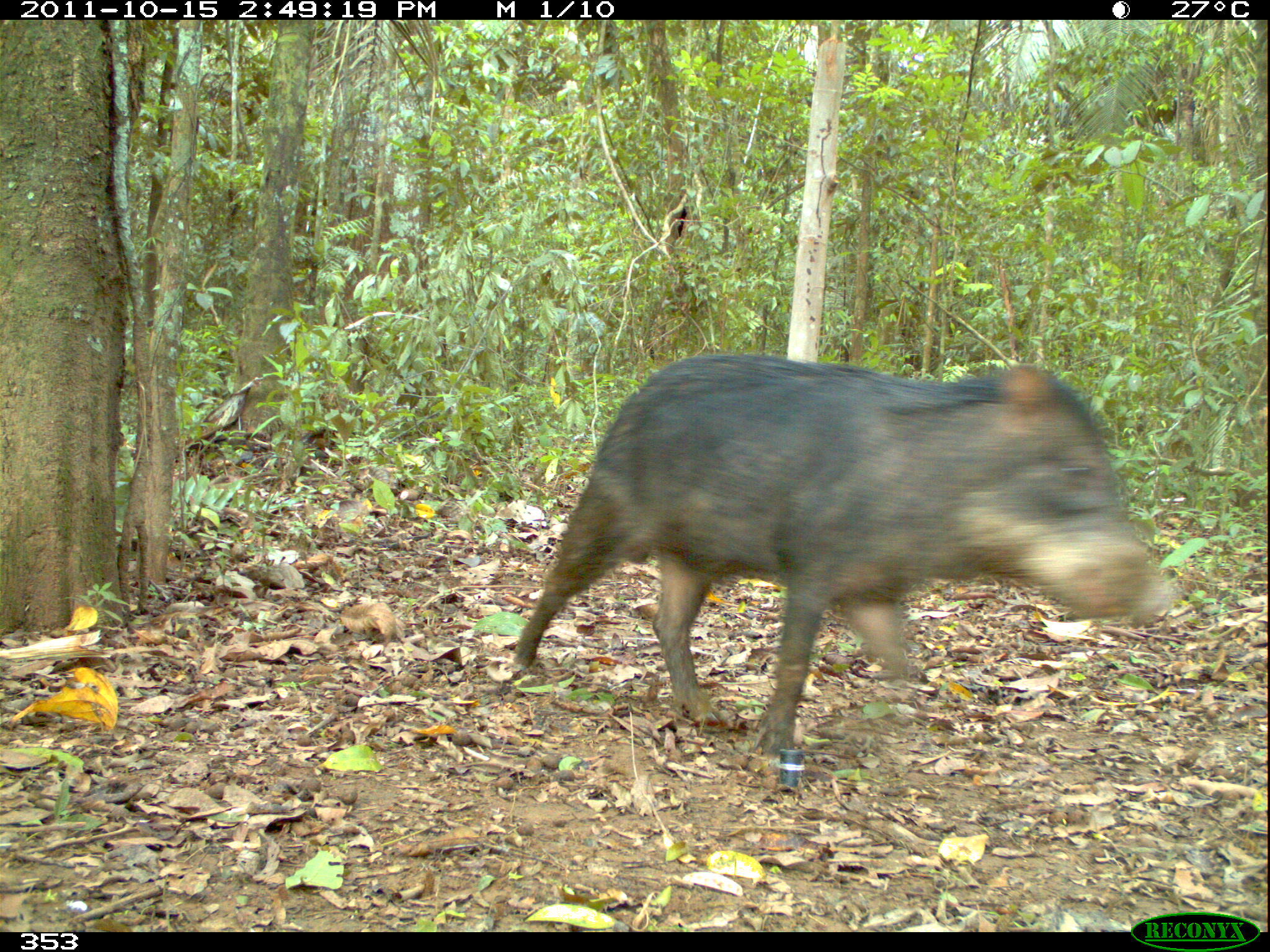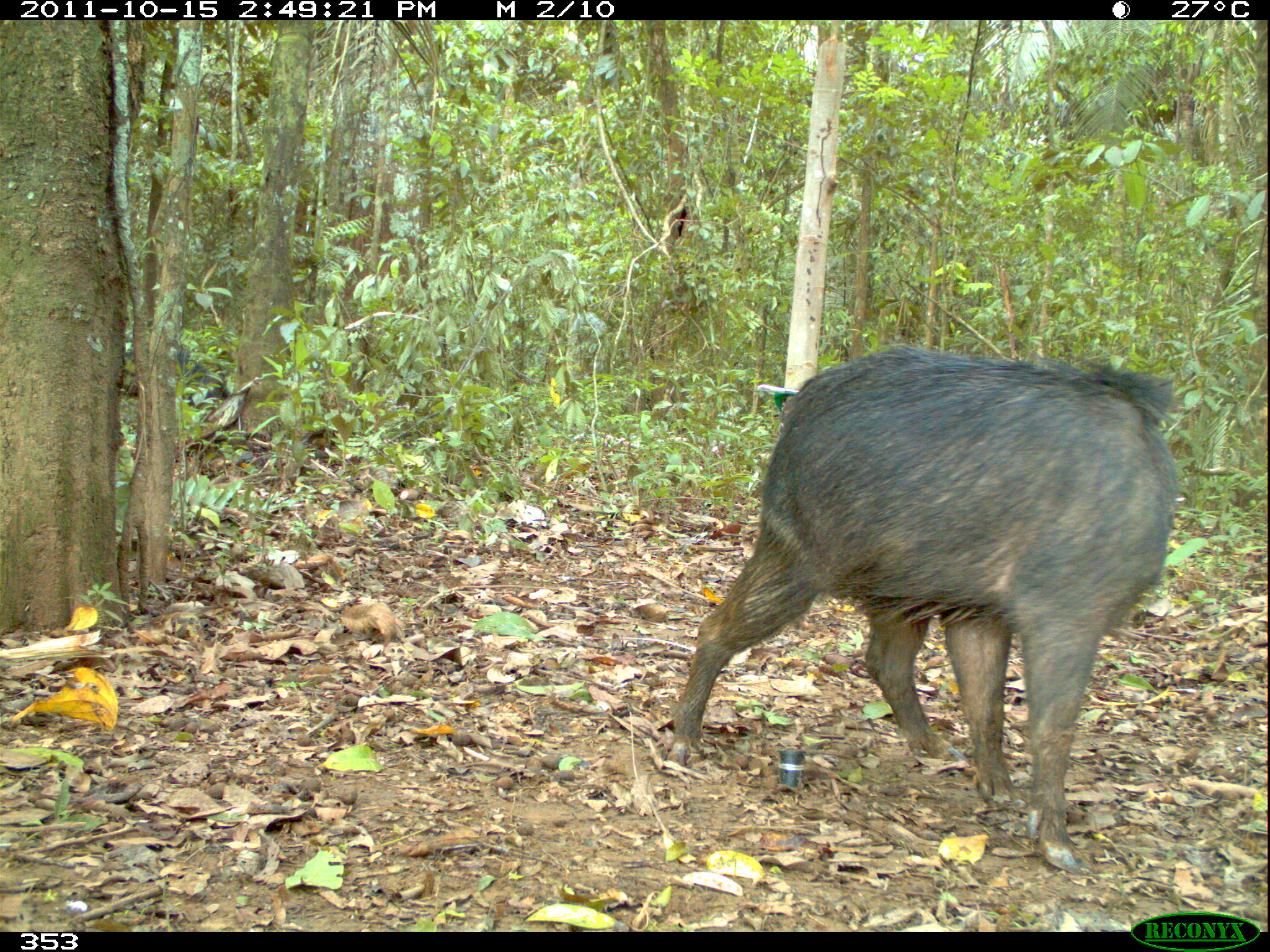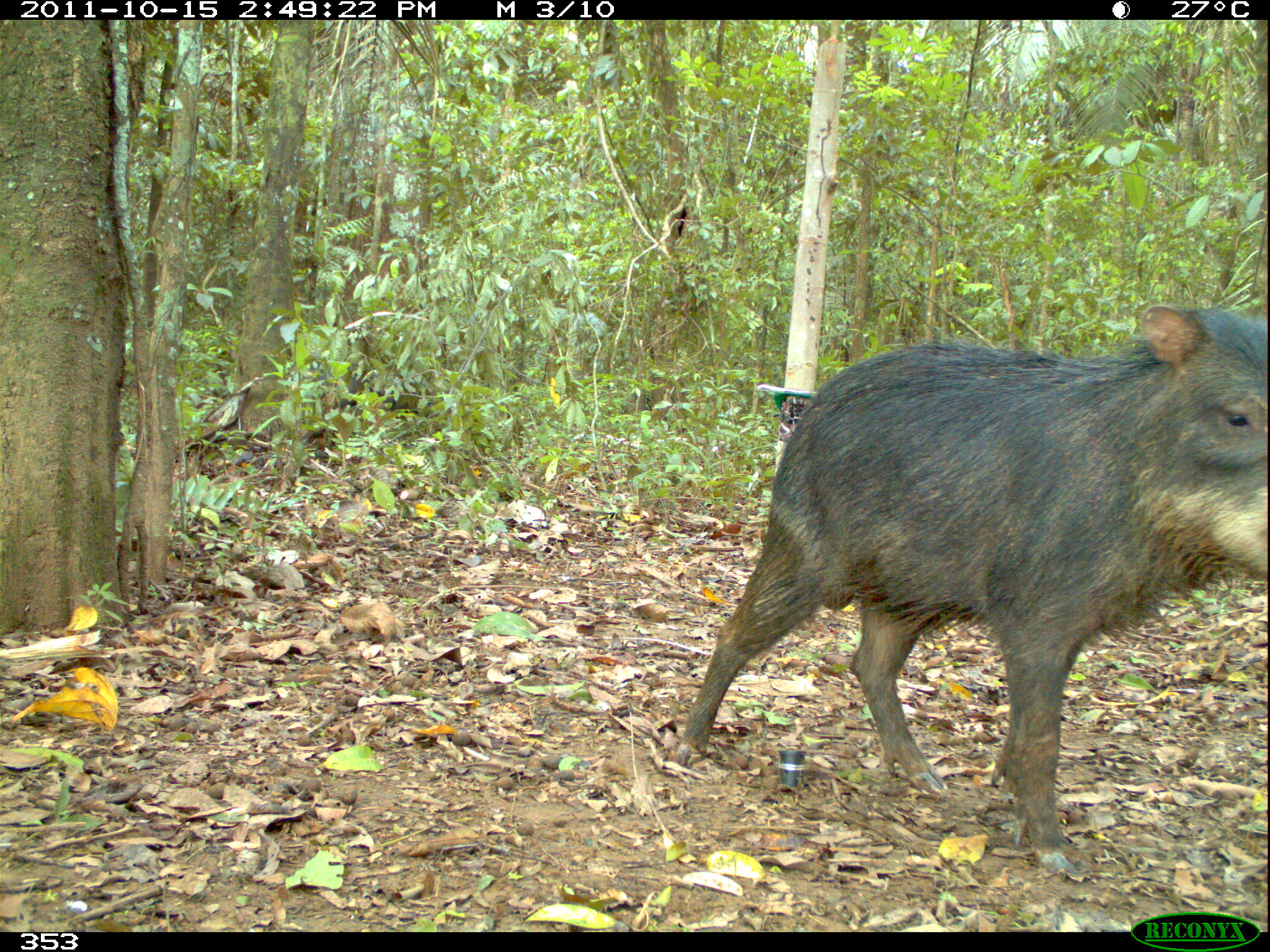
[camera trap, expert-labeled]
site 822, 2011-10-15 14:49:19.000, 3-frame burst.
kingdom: Animalia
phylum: Chordata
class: Mammalia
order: Artiodactyla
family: Tayassuidae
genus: Tayassu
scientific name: Tayassu pecari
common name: white-lipped peccary